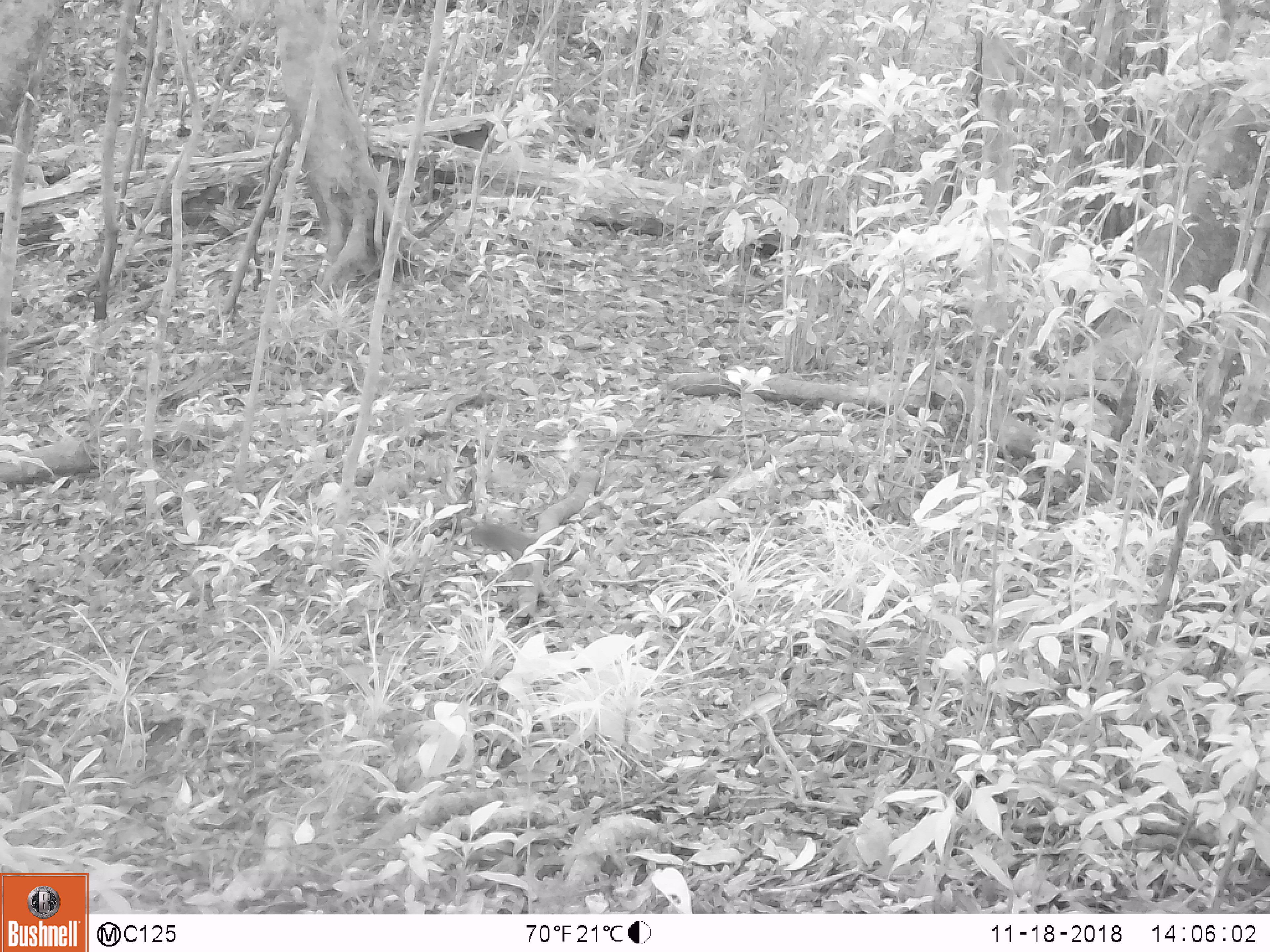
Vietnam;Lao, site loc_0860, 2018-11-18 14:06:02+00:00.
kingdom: Animalia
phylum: Chordata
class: Mammalia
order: Rodentia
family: Sciuridae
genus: Dremomys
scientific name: Dremomys rufigenis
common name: red-cheeked squirrel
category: red cheeked squirrel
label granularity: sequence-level